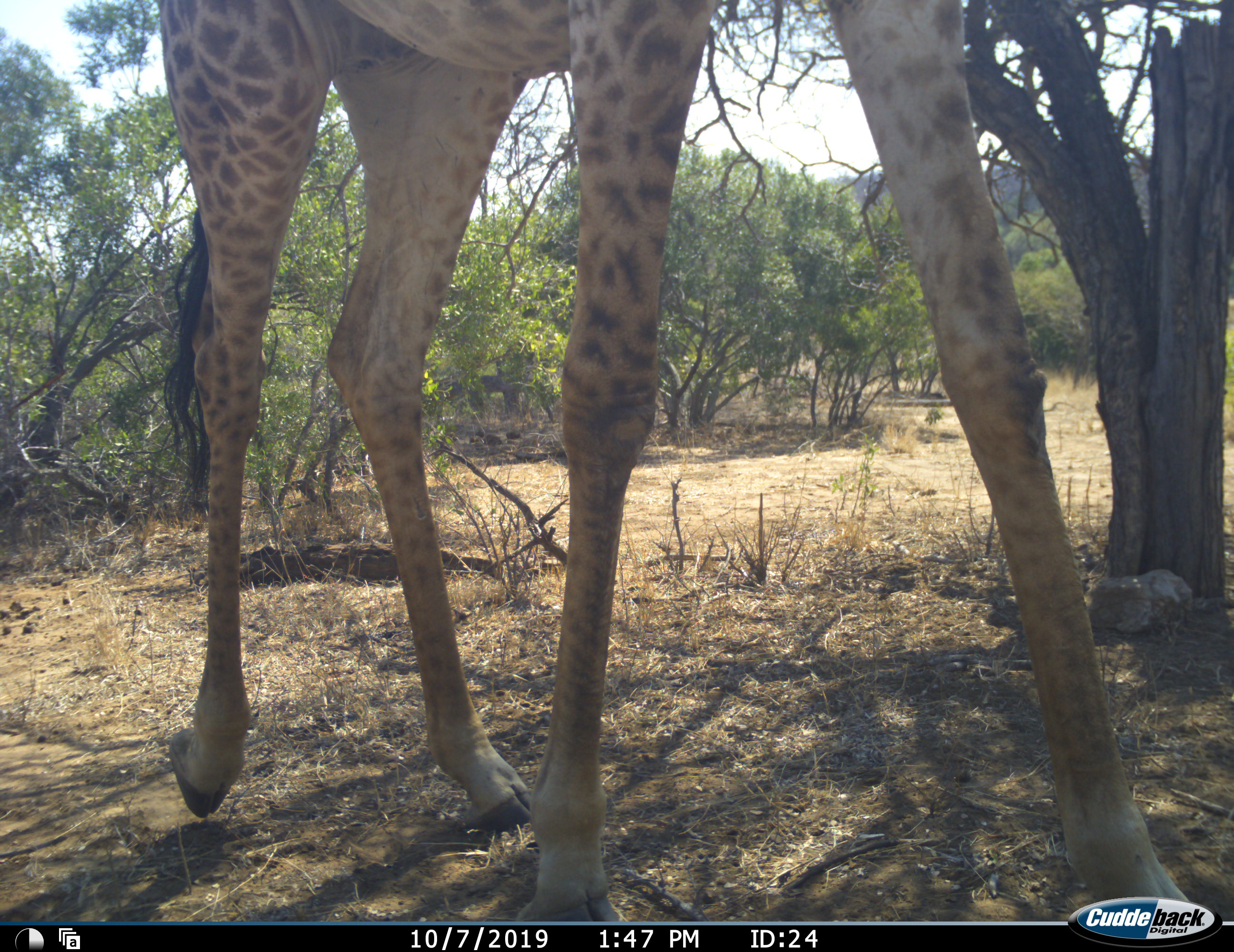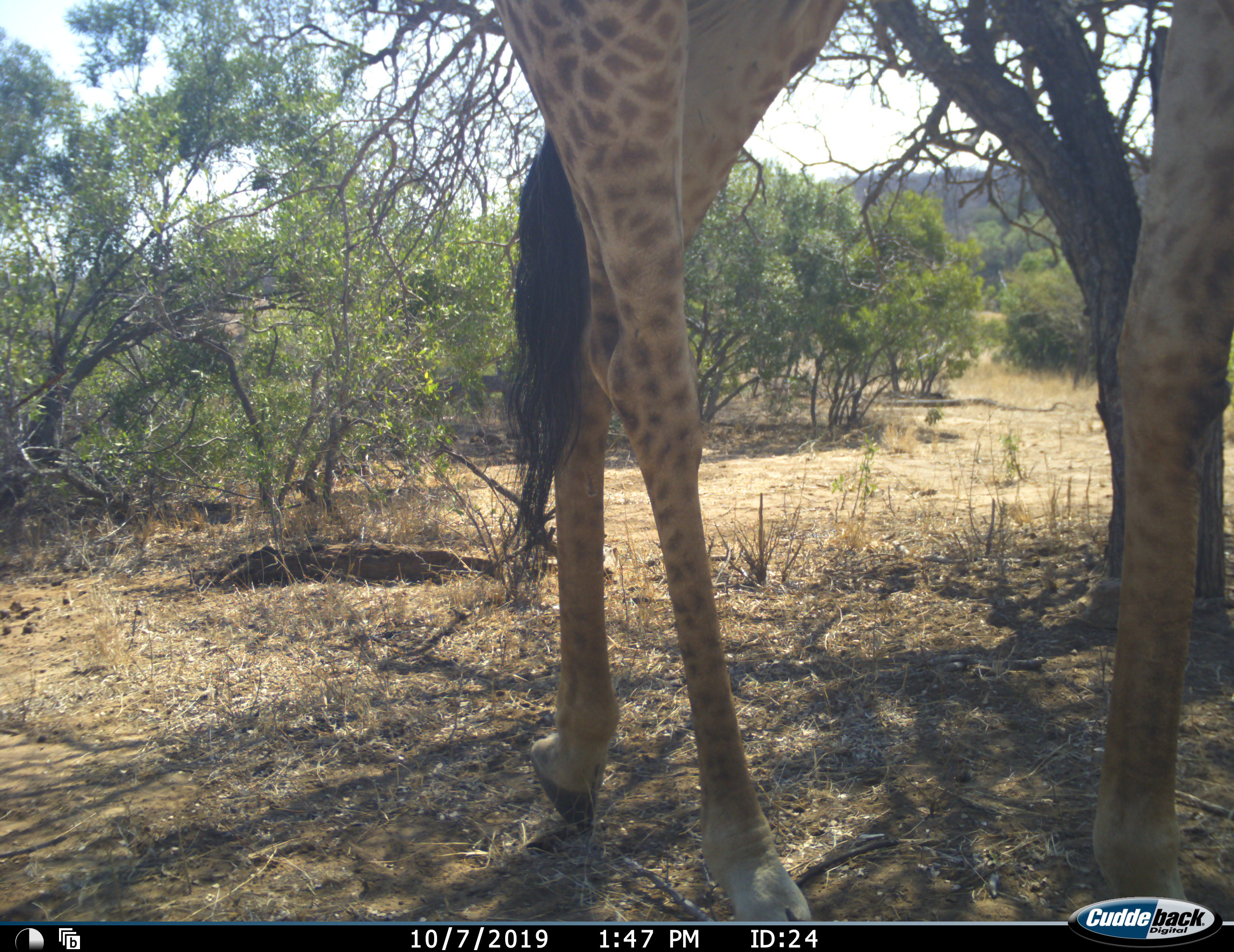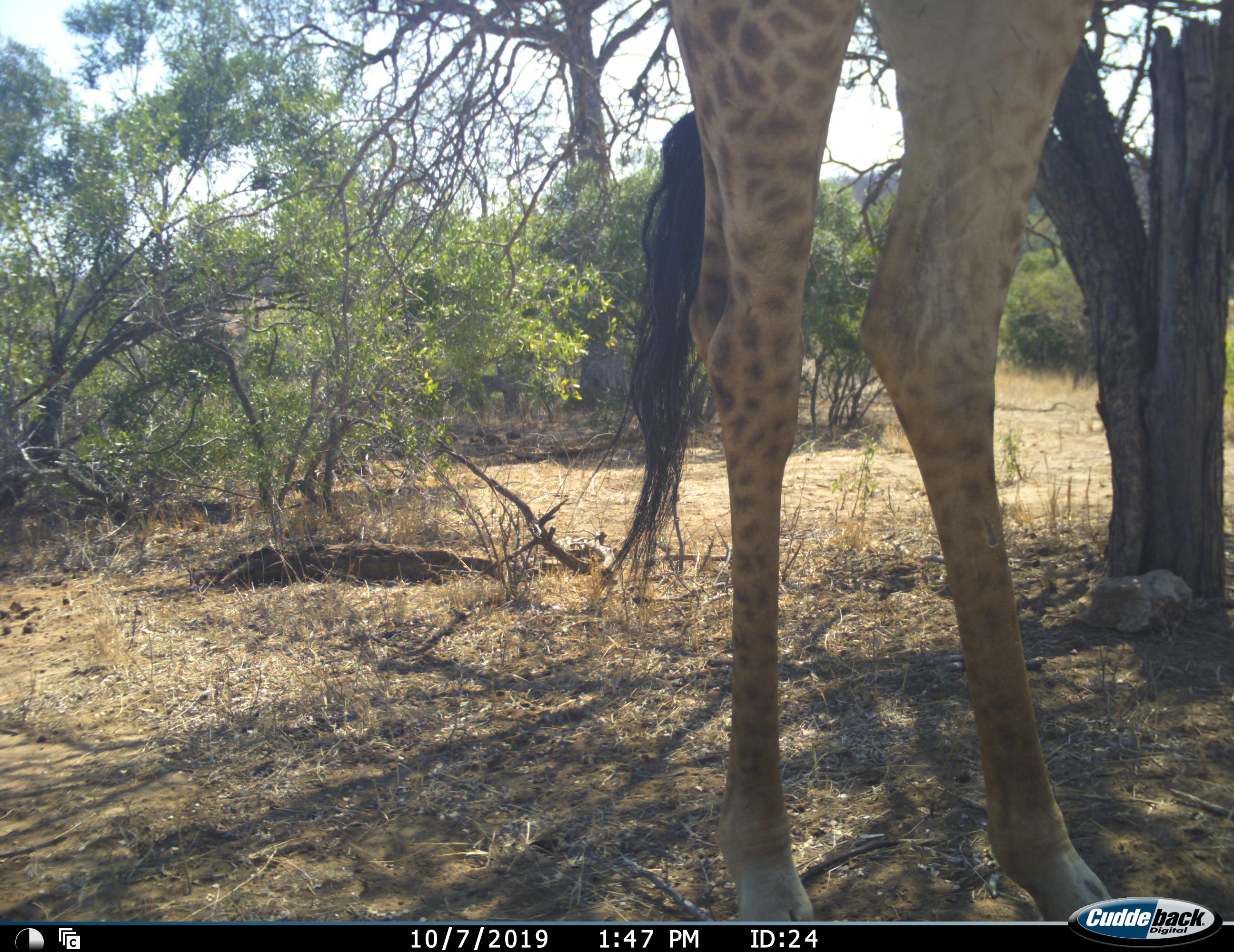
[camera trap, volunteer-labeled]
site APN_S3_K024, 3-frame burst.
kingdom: Animalia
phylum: Chordata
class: Mammalia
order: Artiodactyla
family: Giraffidae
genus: Giraffa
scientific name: Giraffa camelopardalis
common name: giraffe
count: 1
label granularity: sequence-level